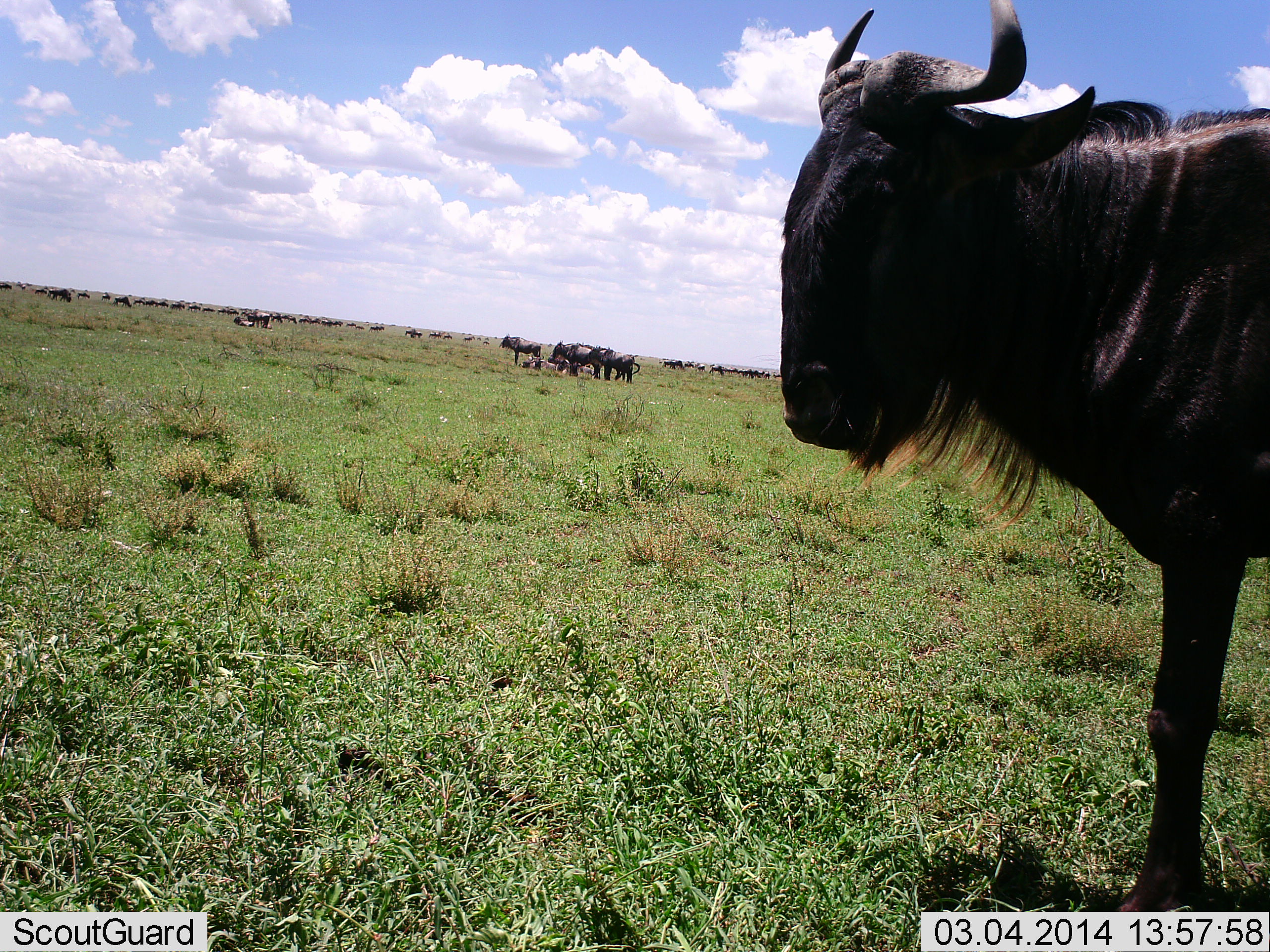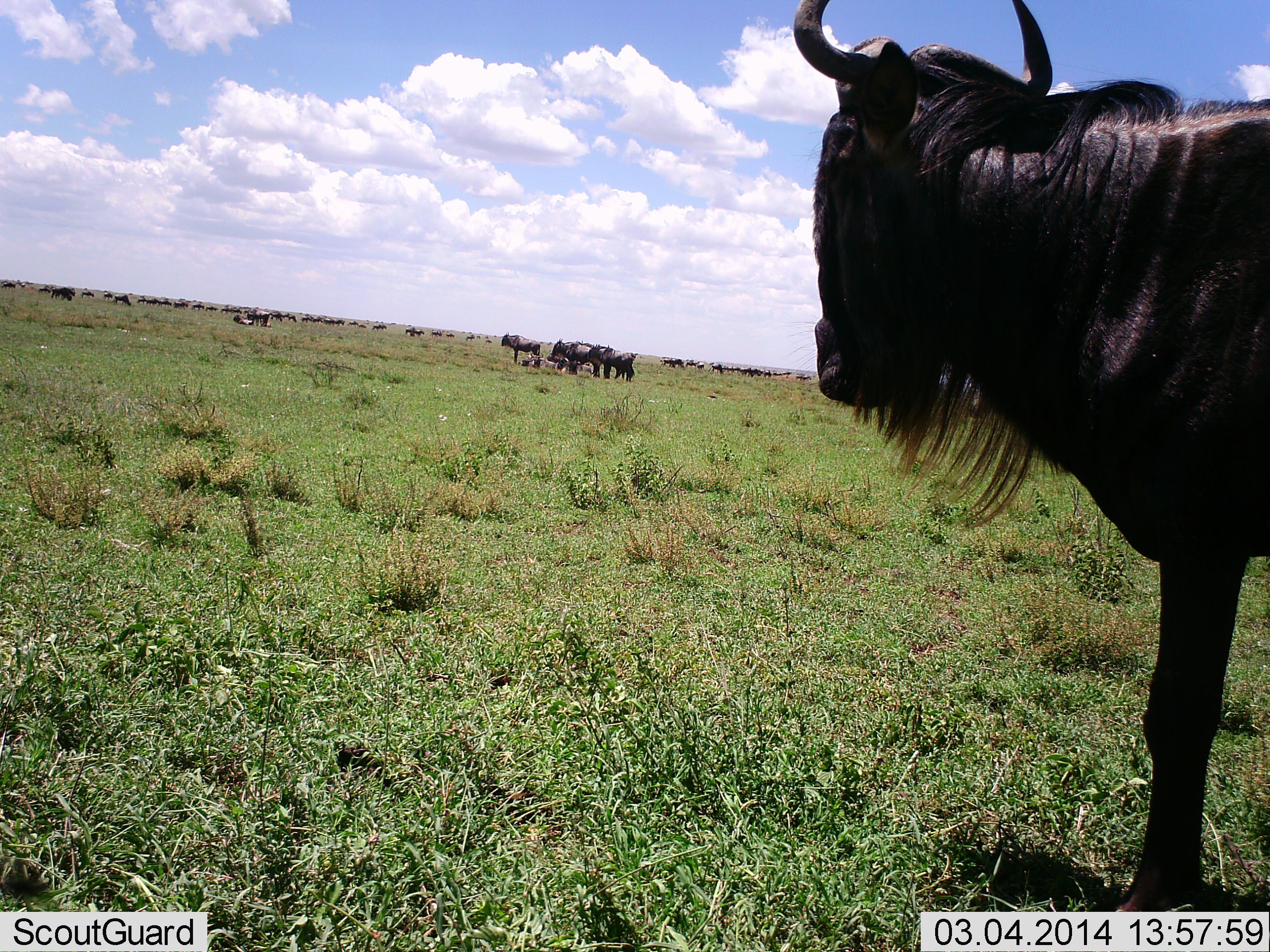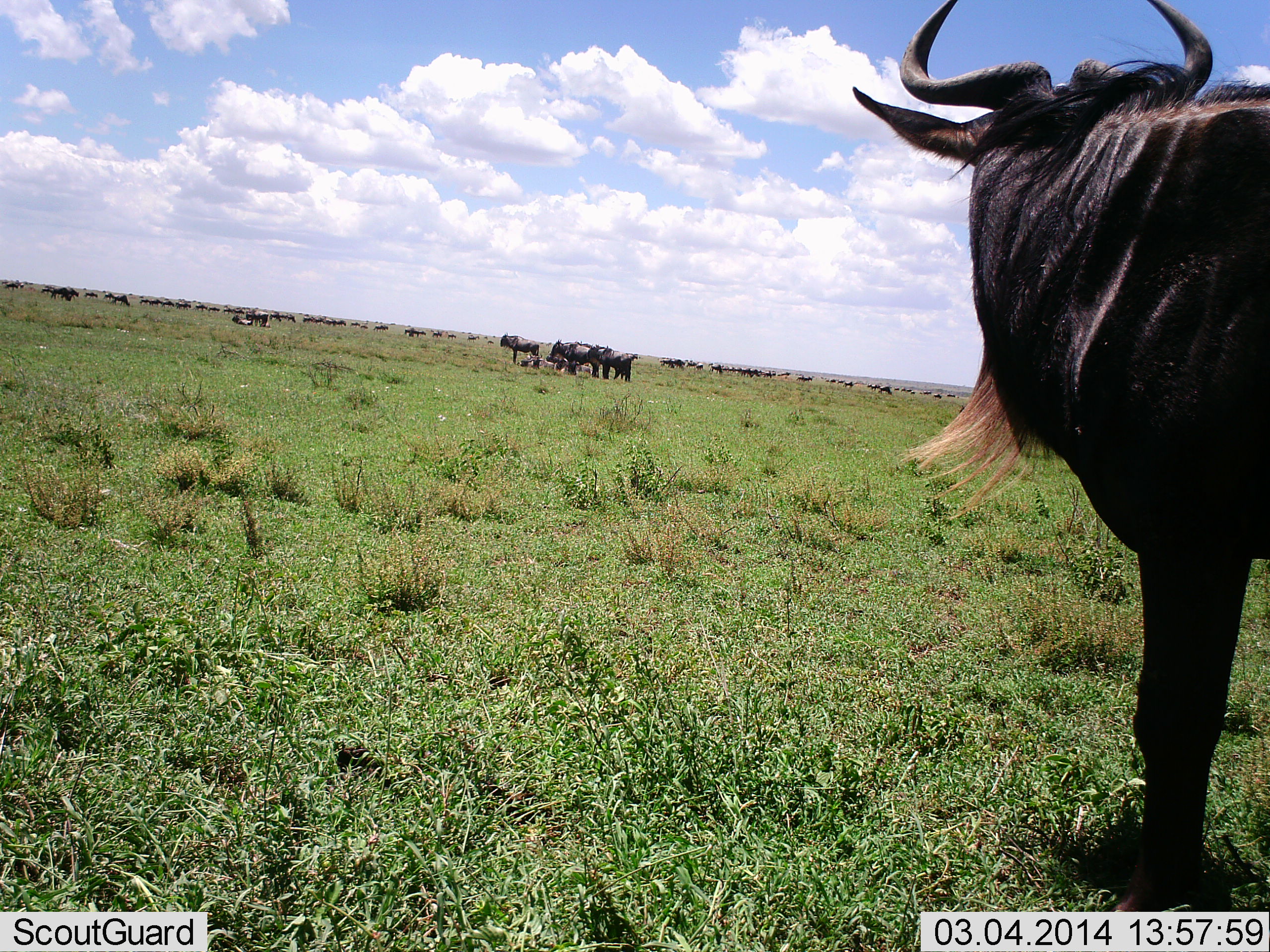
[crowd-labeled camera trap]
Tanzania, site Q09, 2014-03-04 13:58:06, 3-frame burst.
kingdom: Animalia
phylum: Chordata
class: Mammalia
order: Artiodactyla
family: Bovidae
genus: Connochaetes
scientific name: Connochaetes taurinus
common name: blue wildebeest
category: wildebeest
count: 11-50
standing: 90%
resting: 40%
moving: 50%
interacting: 0%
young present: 10%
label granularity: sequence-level